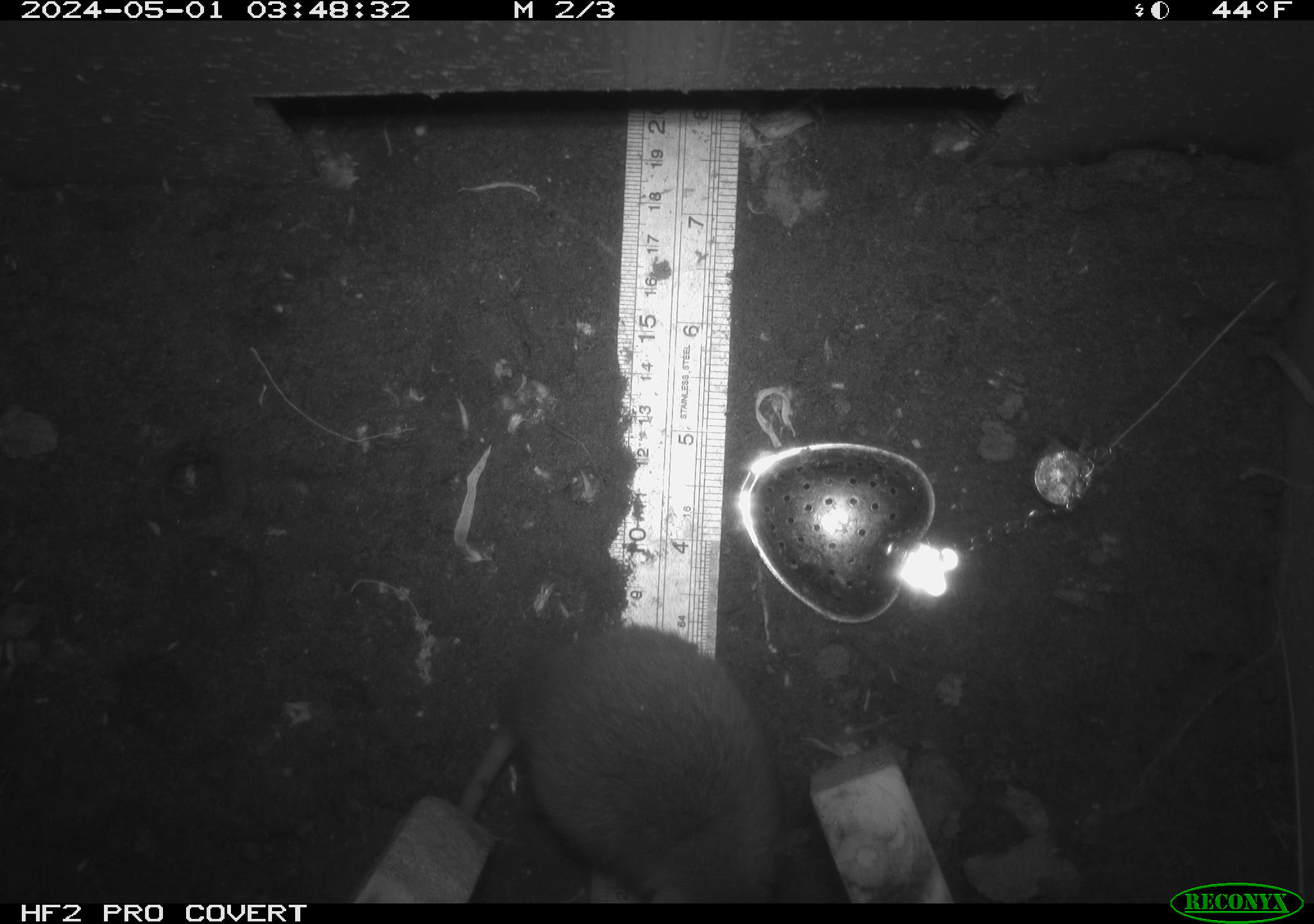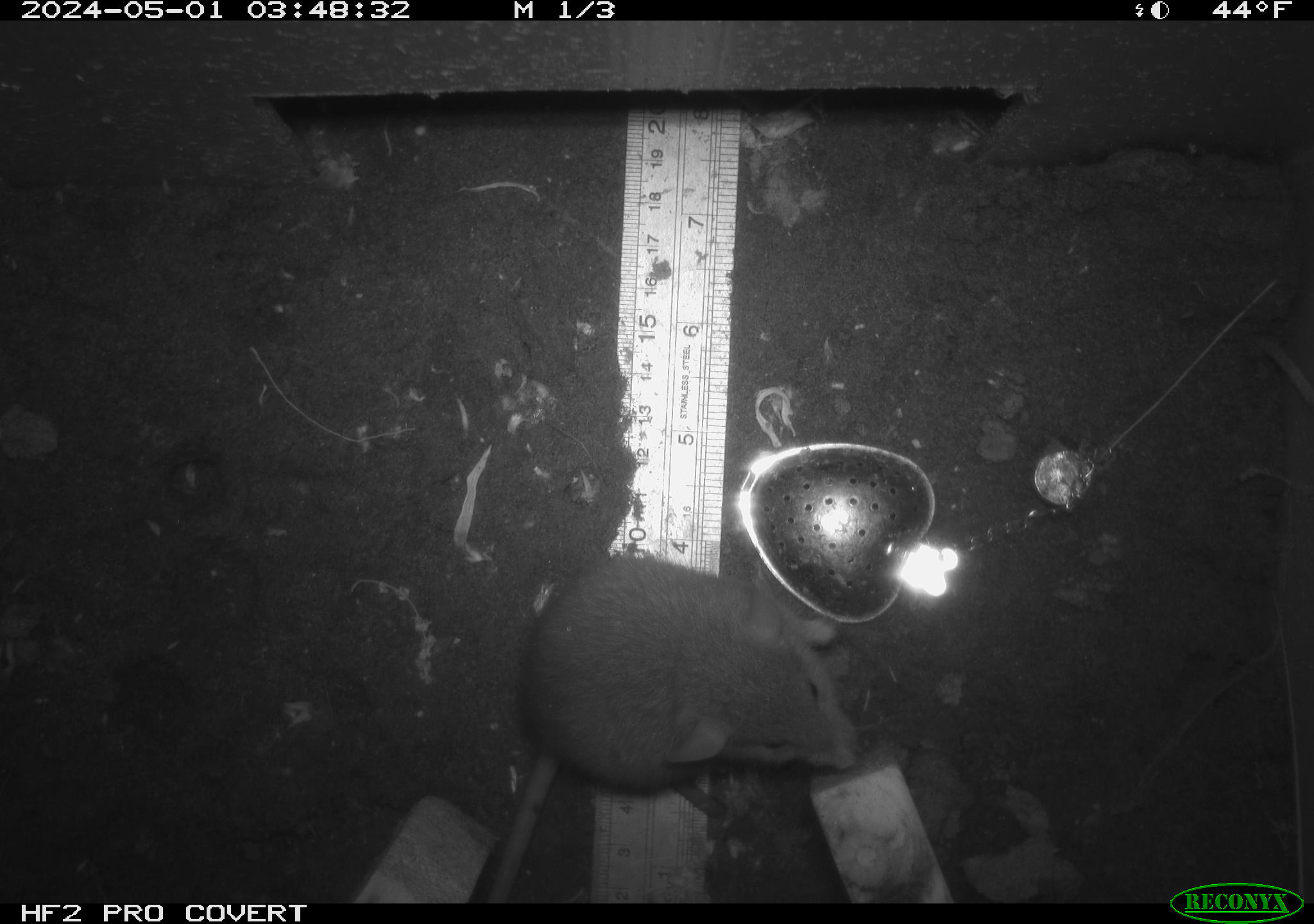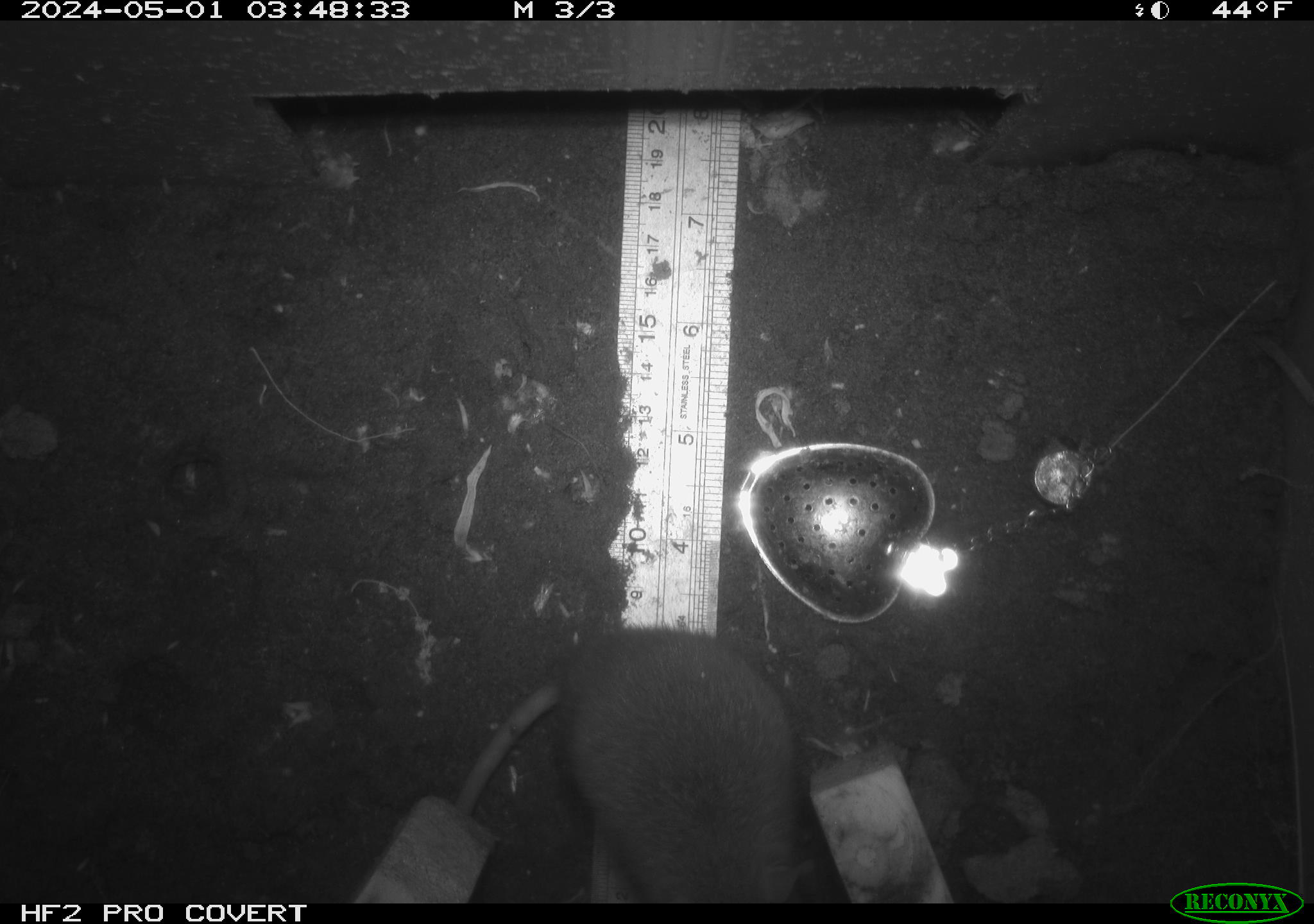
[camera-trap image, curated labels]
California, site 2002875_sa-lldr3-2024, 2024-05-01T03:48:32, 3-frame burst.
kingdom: Animalia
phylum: Chordata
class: Mammalia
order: Rodentia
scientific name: Rodentia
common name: mouse species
Mouse species (Rodentia).